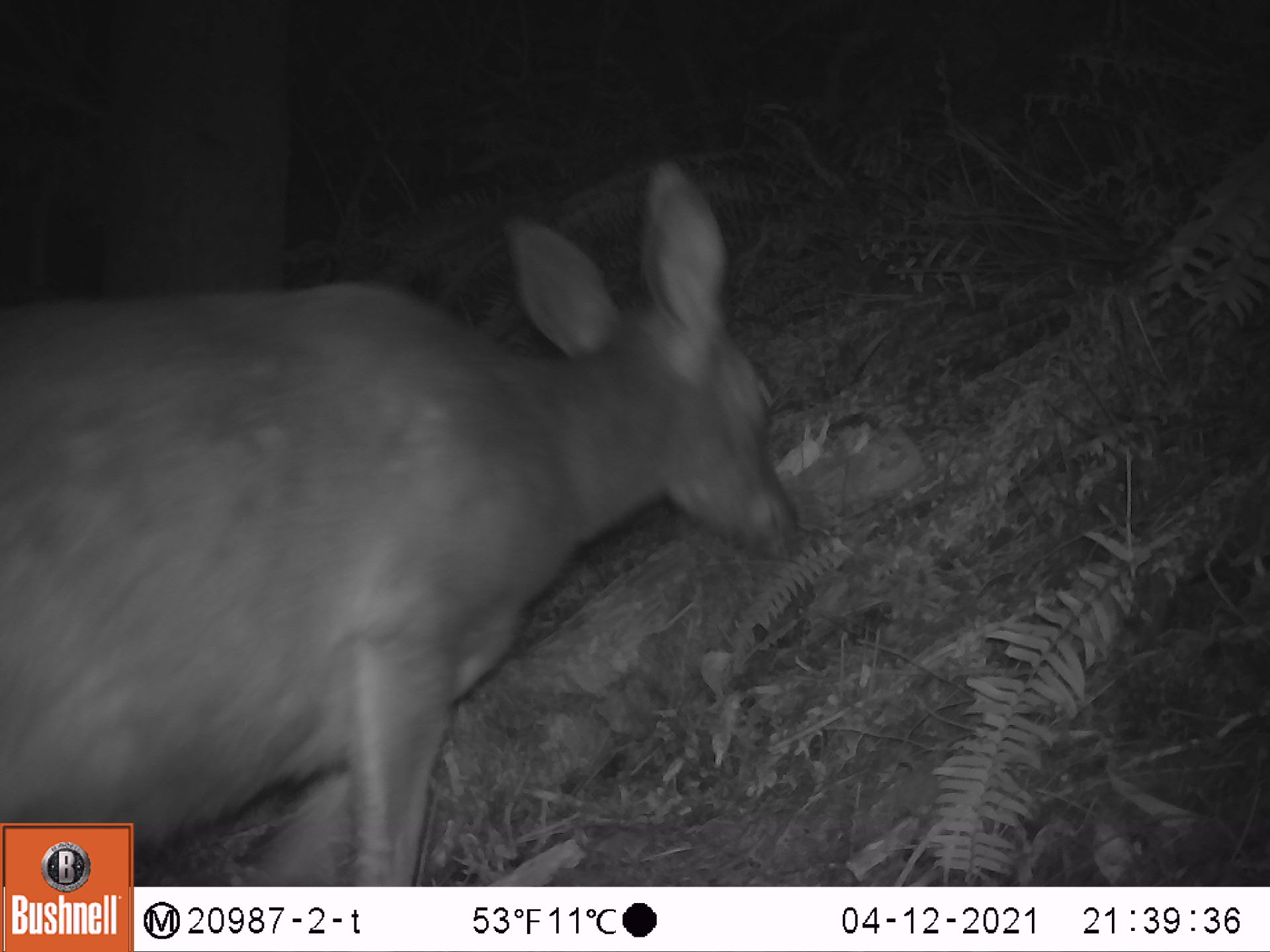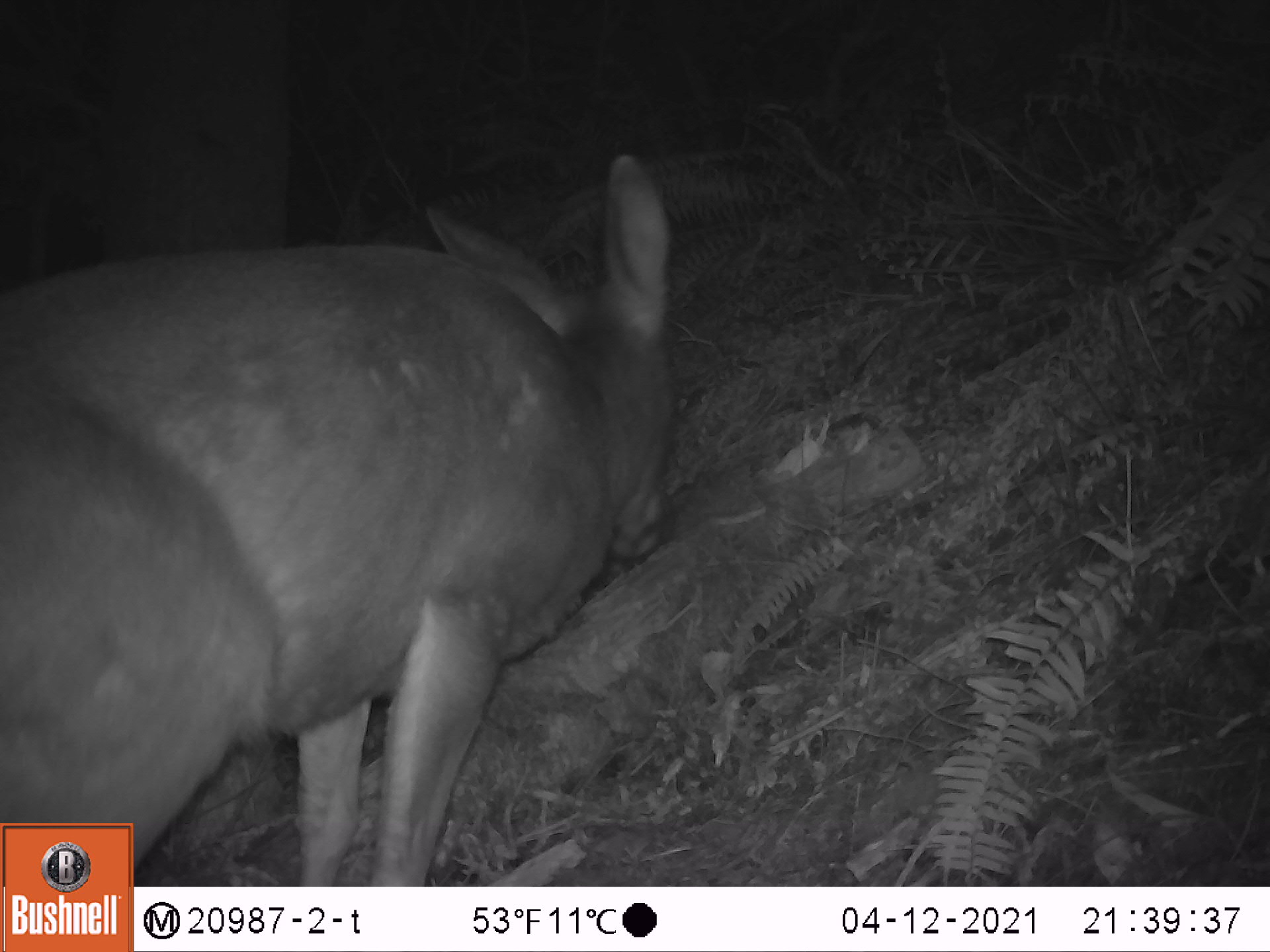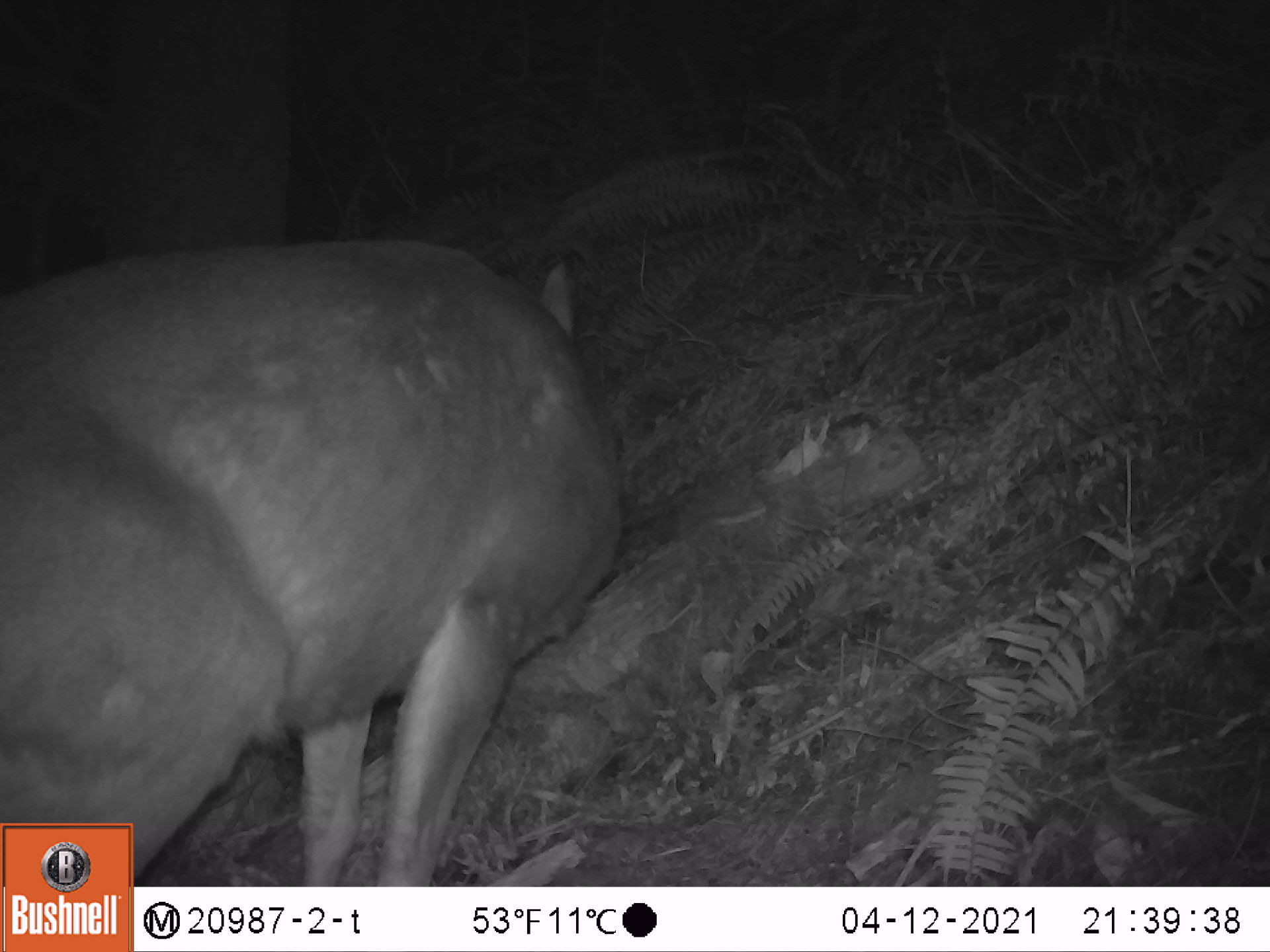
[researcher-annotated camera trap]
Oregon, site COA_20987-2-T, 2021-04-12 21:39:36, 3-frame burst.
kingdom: Animalia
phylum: Chordata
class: Mammalia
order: Artiodactyla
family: Cervidae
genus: Odocoileus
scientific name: Odocoileus hemionus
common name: black-tailed deer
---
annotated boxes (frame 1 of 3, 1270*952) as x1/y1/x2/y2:
black-tailed deer: 5/149/813/819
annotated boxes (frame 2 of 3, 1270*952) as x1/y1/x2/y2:
black-tailed deer: 4/146/681/820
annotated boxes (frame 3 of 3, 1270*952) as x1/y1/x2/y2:
black-tailed deer: 8/230/629/815